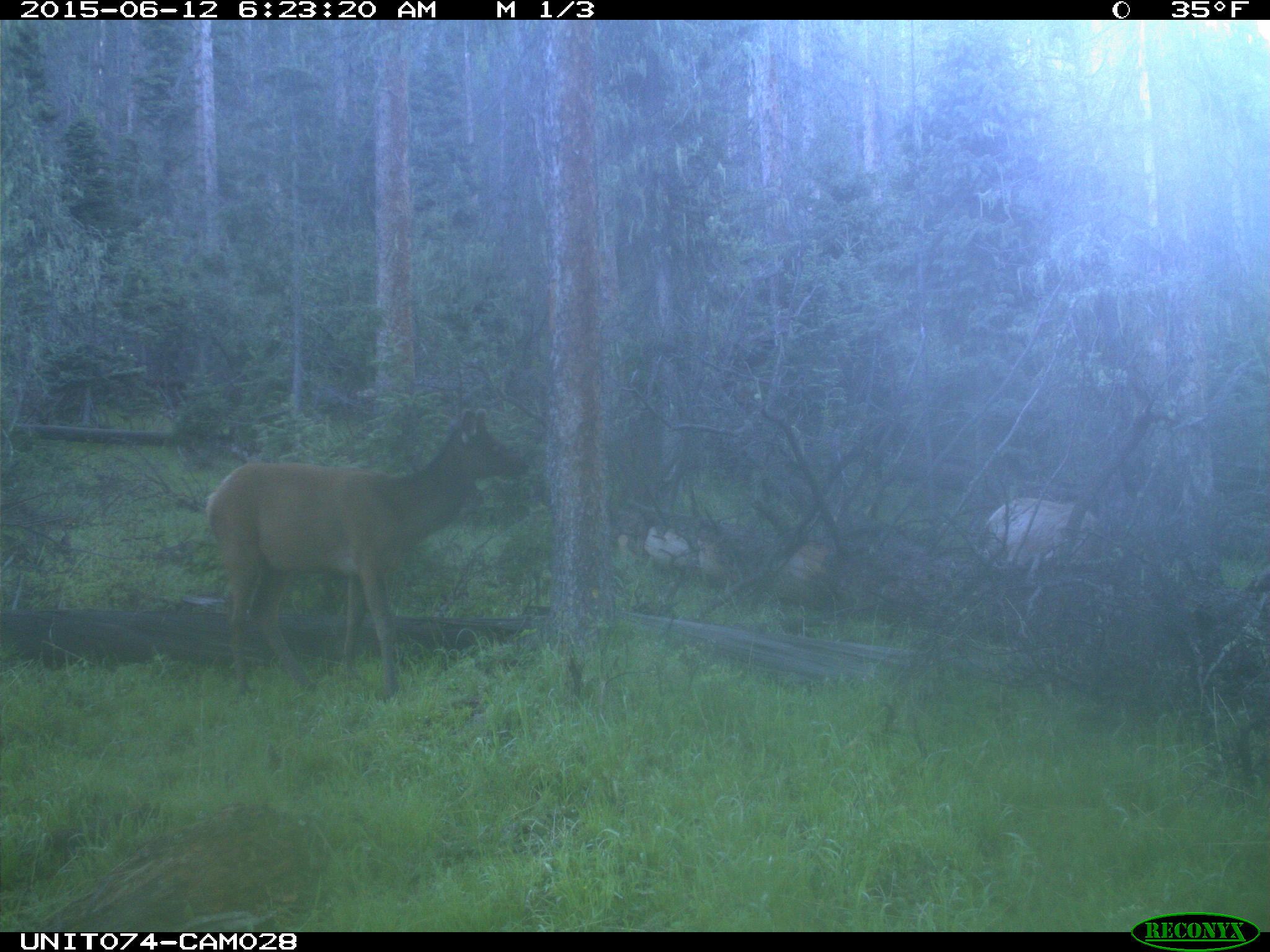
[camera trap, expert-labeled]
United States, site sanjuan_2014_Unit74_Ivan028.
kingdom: Animalia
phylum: Chordata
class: Mammalia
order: Artiodactyla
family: Cervidae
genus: Cervus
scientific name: Cervus elaphus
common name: red deer